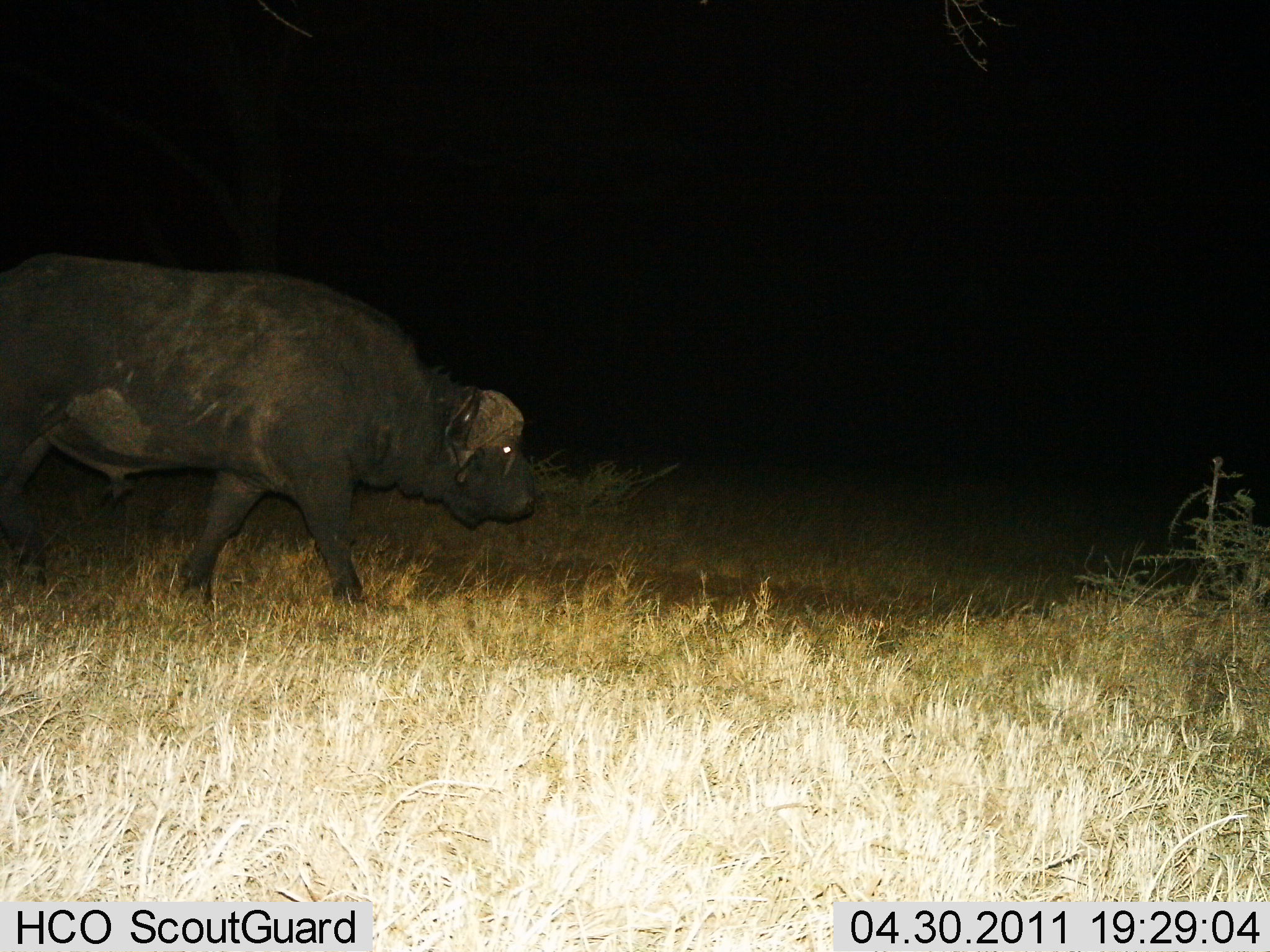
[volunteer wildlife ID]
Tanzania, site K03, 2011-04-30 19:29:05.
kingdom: Animalia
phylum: Chordata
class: Mammalia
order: Artiodactyla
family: Bovidae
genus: Syncerus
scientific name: Syncerus caffer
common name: cape buffalo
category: buffalo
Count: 1.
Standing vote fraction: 9%.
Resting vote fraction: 0%.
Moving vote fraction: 91%.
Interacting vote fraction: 0%.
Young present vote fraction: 0%.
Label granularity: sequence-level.